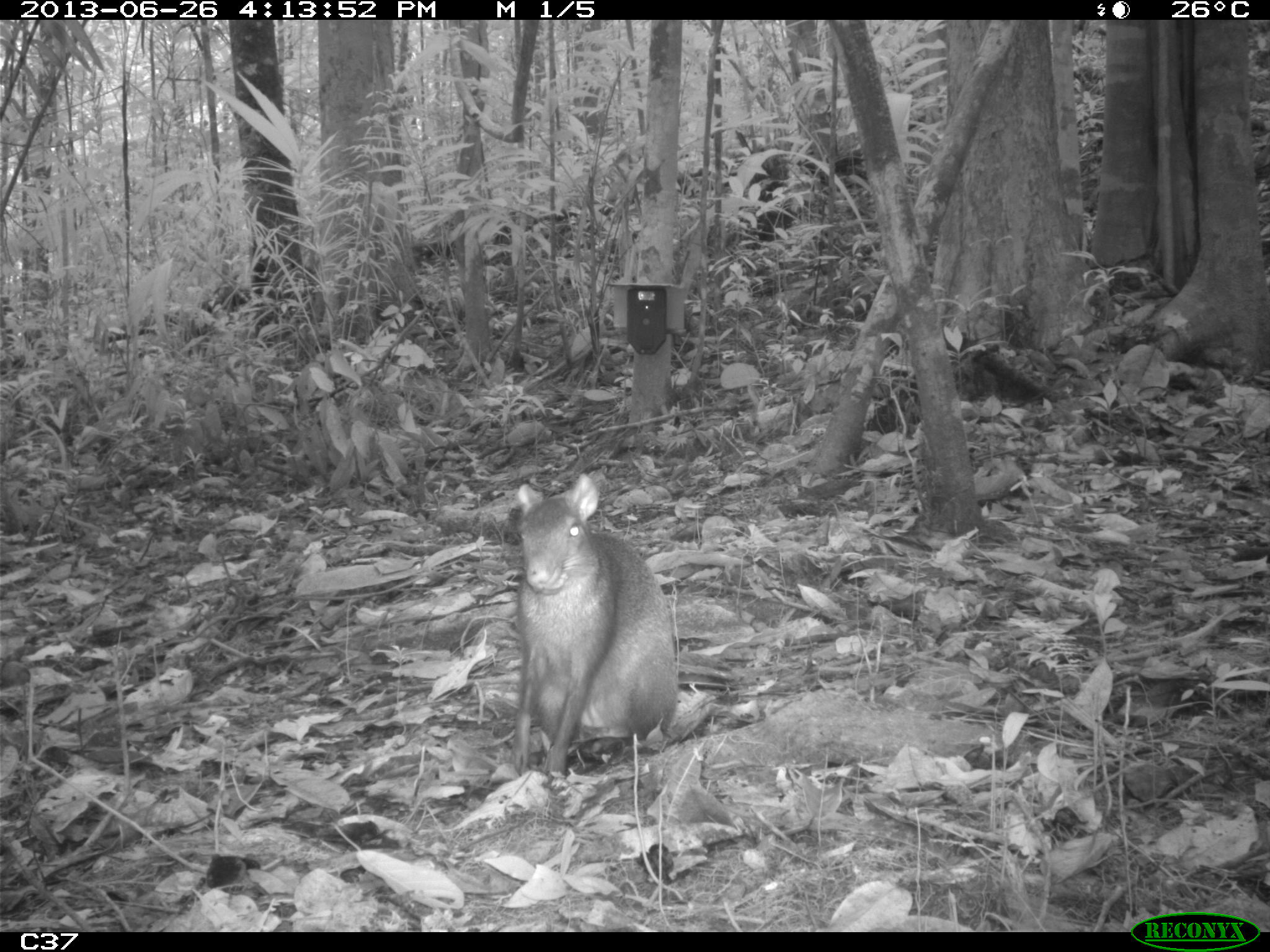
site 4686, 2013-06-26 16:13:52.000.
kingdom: Animalia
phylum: Chordata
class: Mammalia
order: Rodentia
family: Dasyproctidae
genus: Dasyprocta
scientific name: Dasyprocta leporina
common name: red-rumped agouti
Dasyprocta leporina (red-rumped agouti), count 1, age adult.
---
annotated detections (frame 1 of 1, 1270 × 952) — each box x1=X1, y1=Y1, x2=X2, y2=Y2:
dasyprocta leporina: x1=490, y1=467, x2=686, y2=798